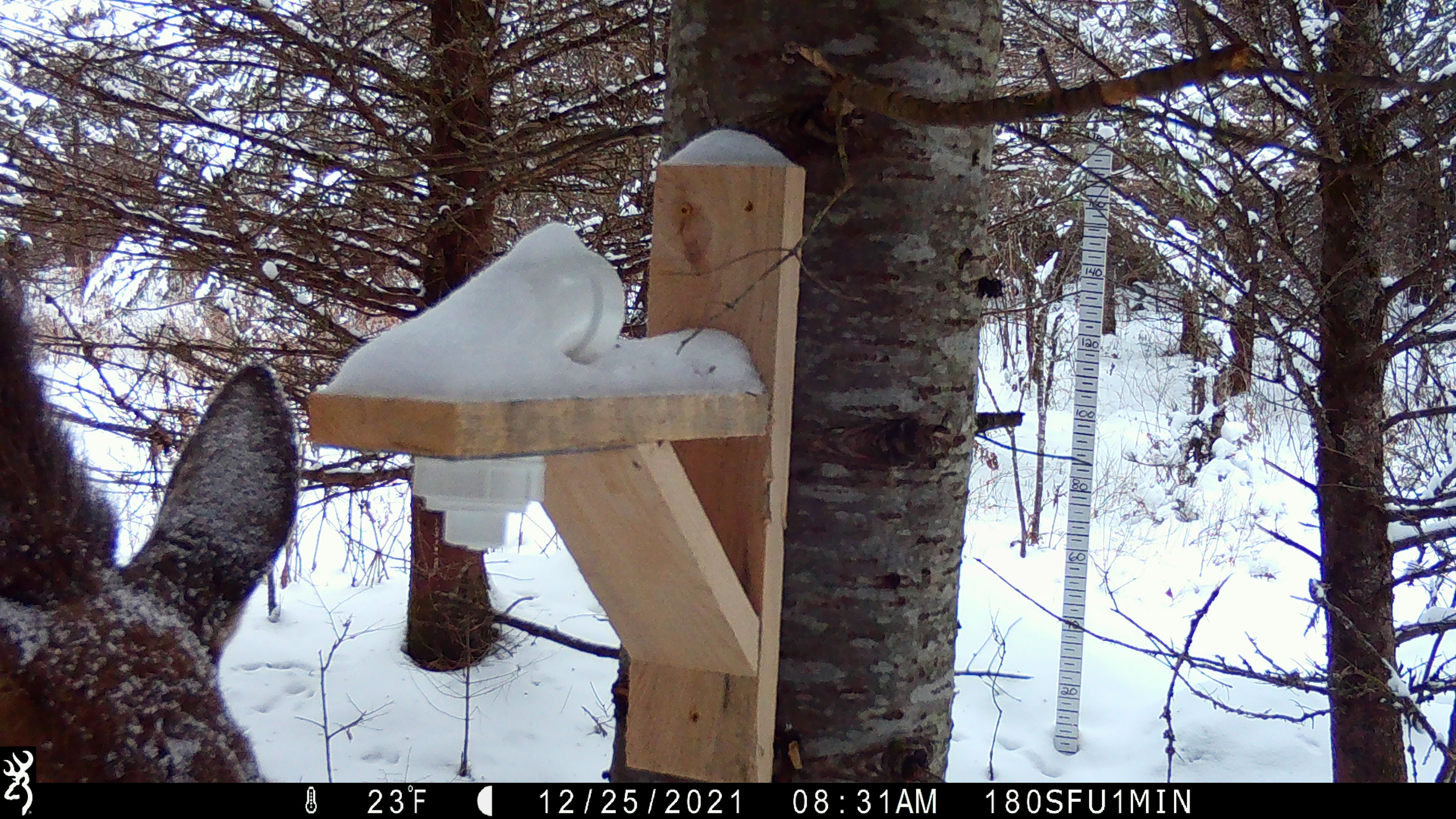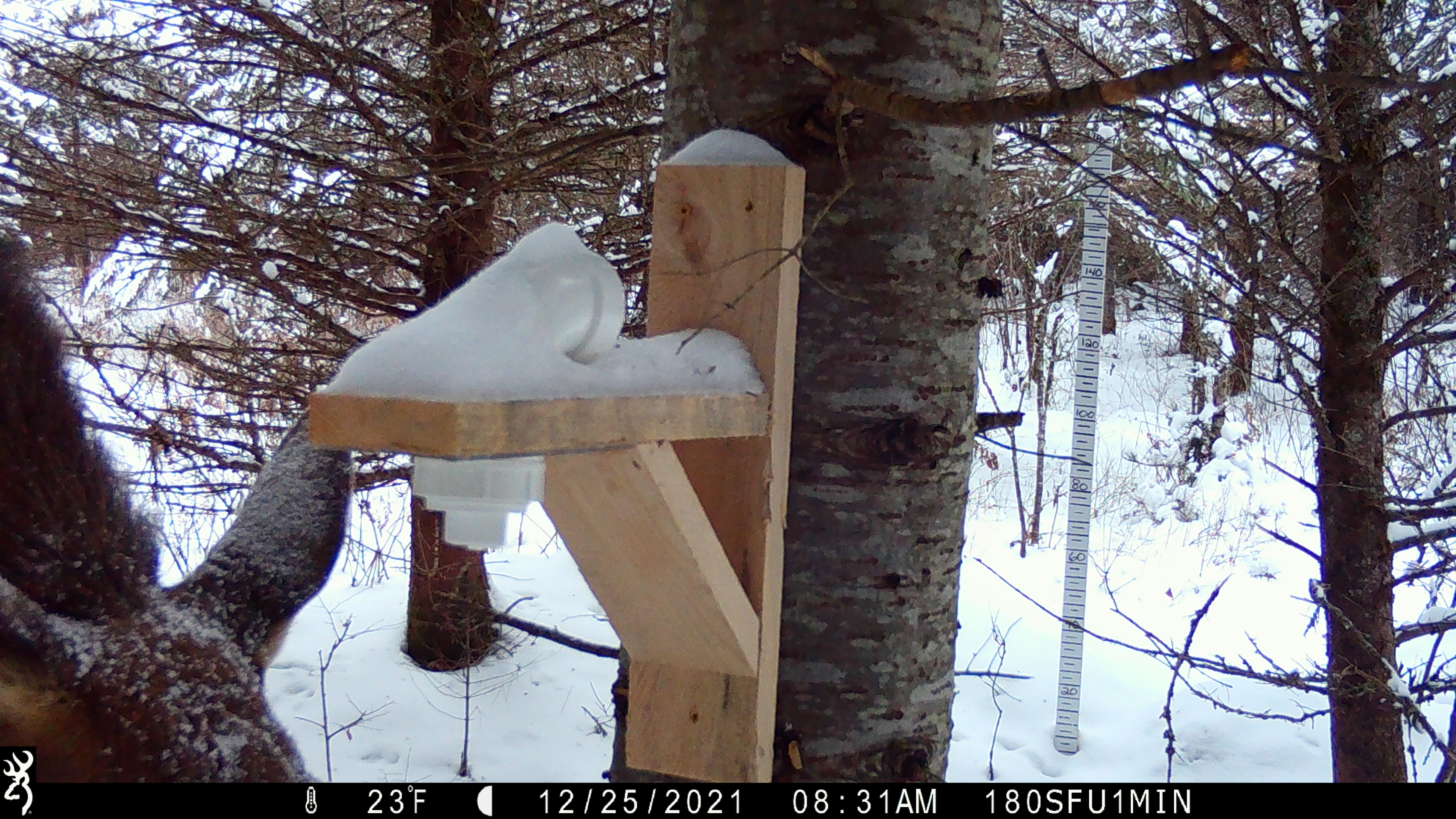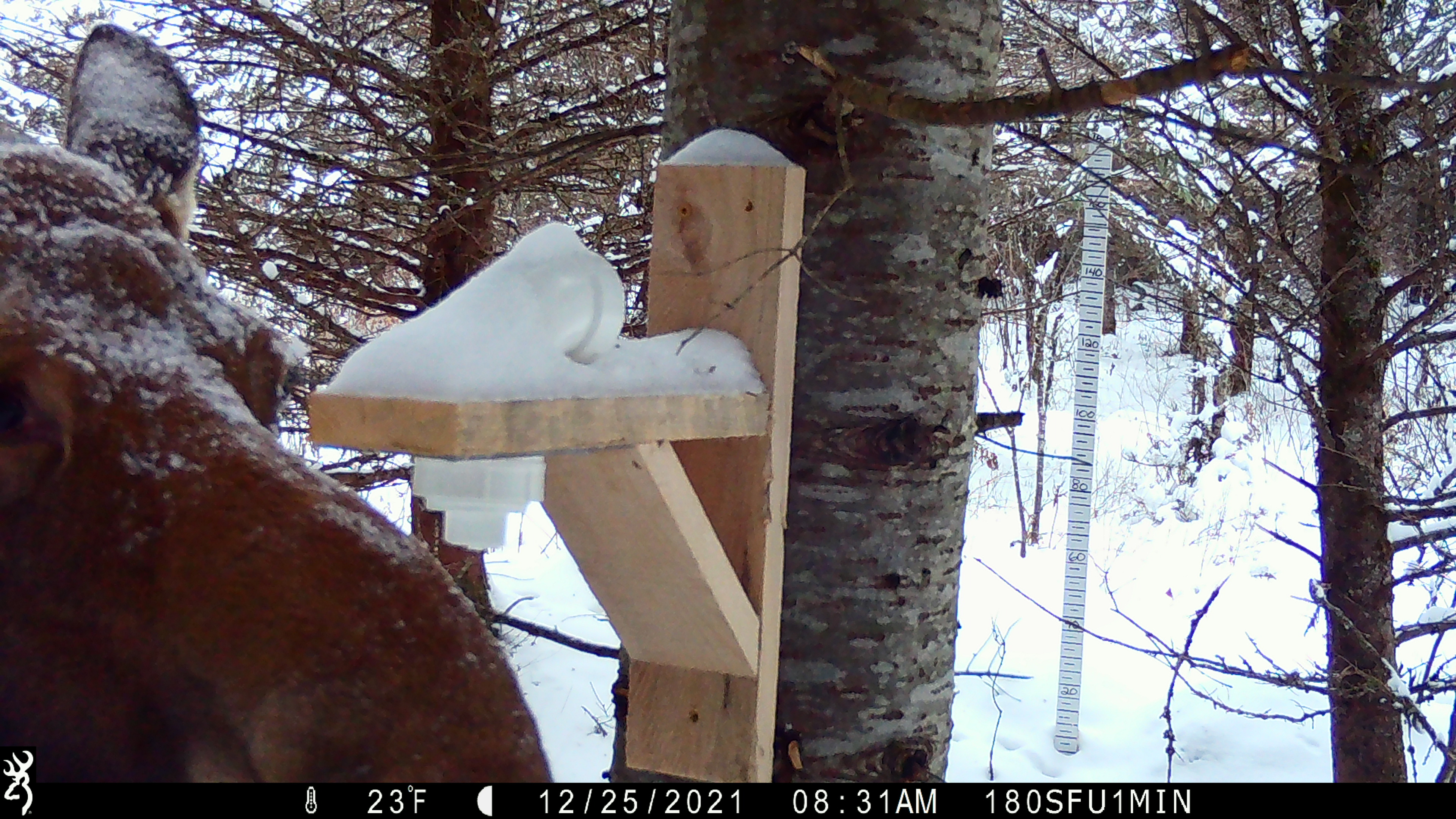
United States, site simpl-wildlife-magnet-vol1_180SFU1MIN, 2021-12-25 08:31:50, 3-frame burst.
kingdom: Animalia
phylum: Chordata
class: Mammalia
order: Artiodactyla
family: Cervidae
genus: Alces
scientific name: Alces alces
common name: moose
Moose (Alces alces).